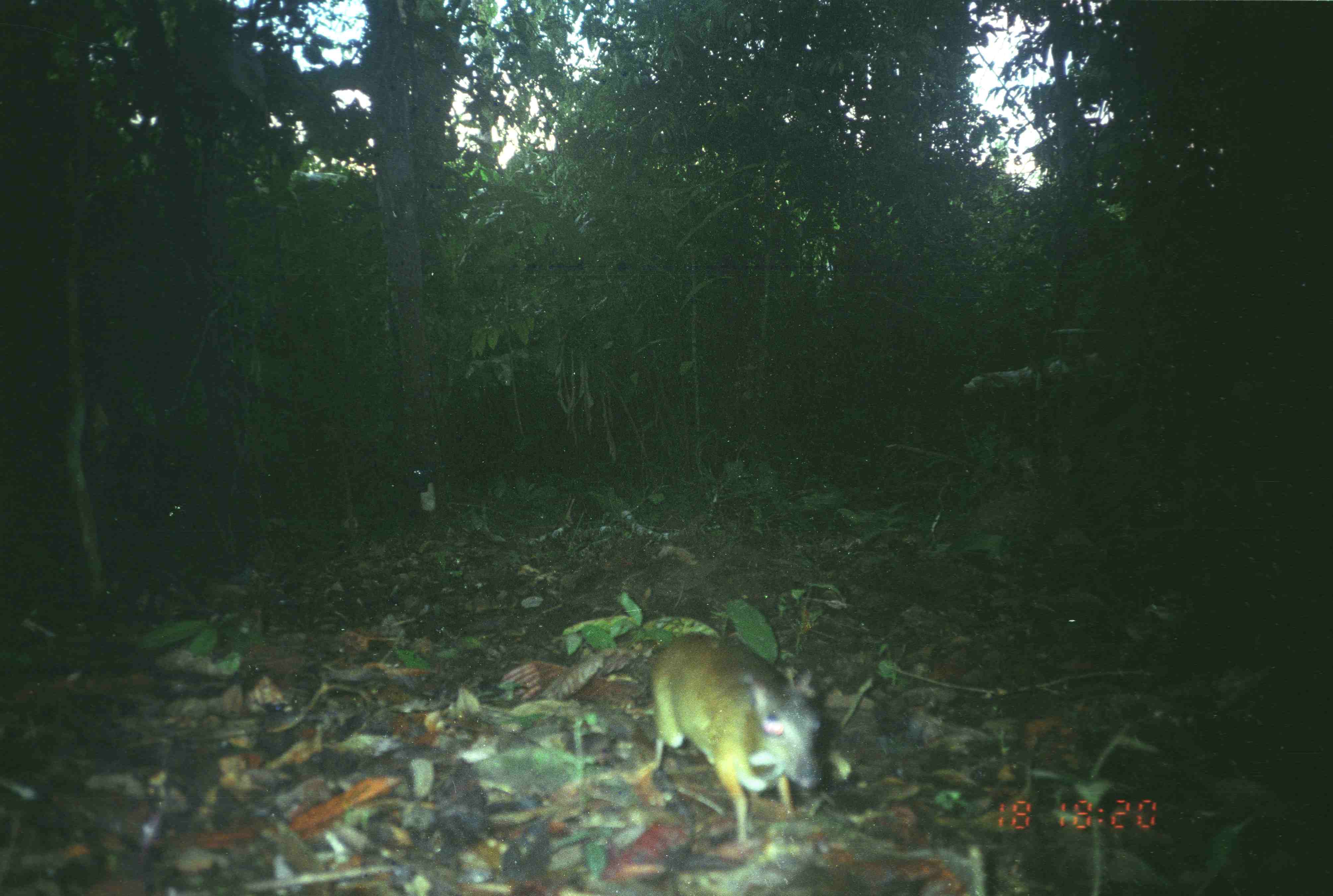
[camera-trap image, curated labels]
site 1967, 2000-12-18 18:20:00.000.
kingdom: Animalia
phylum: Chordata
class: Mammalia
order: Artiodactyla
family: Tragulidae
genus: Tragulus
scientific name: Tragulus napu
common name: greater oriental chevrotain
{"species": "Tragulus napu (greater oriental chevrotain)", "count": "1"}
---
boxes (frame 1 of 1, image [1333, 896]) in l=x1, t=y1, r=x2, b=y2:
tragulus napu: l=648, t=631, r=823, b=853